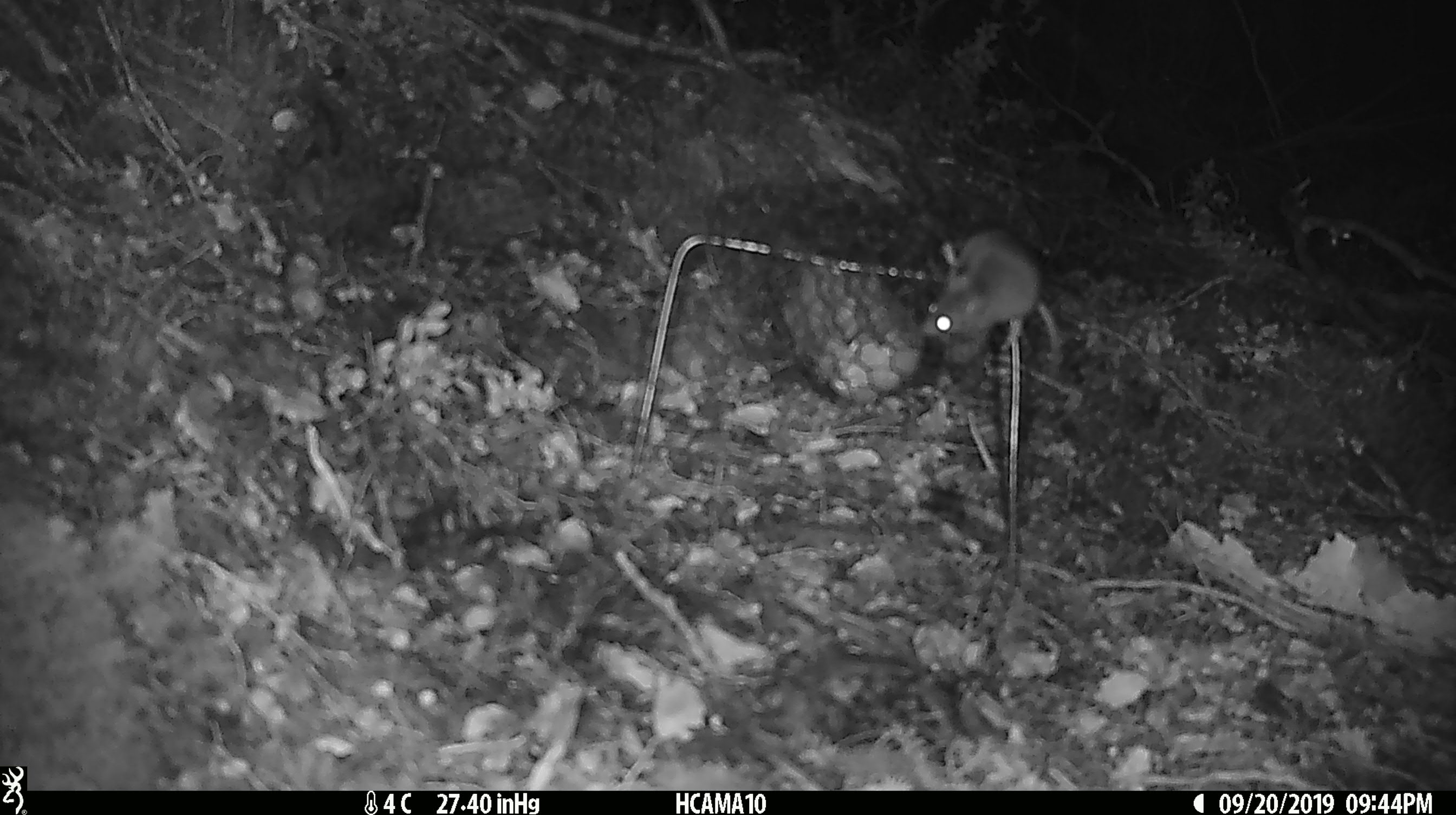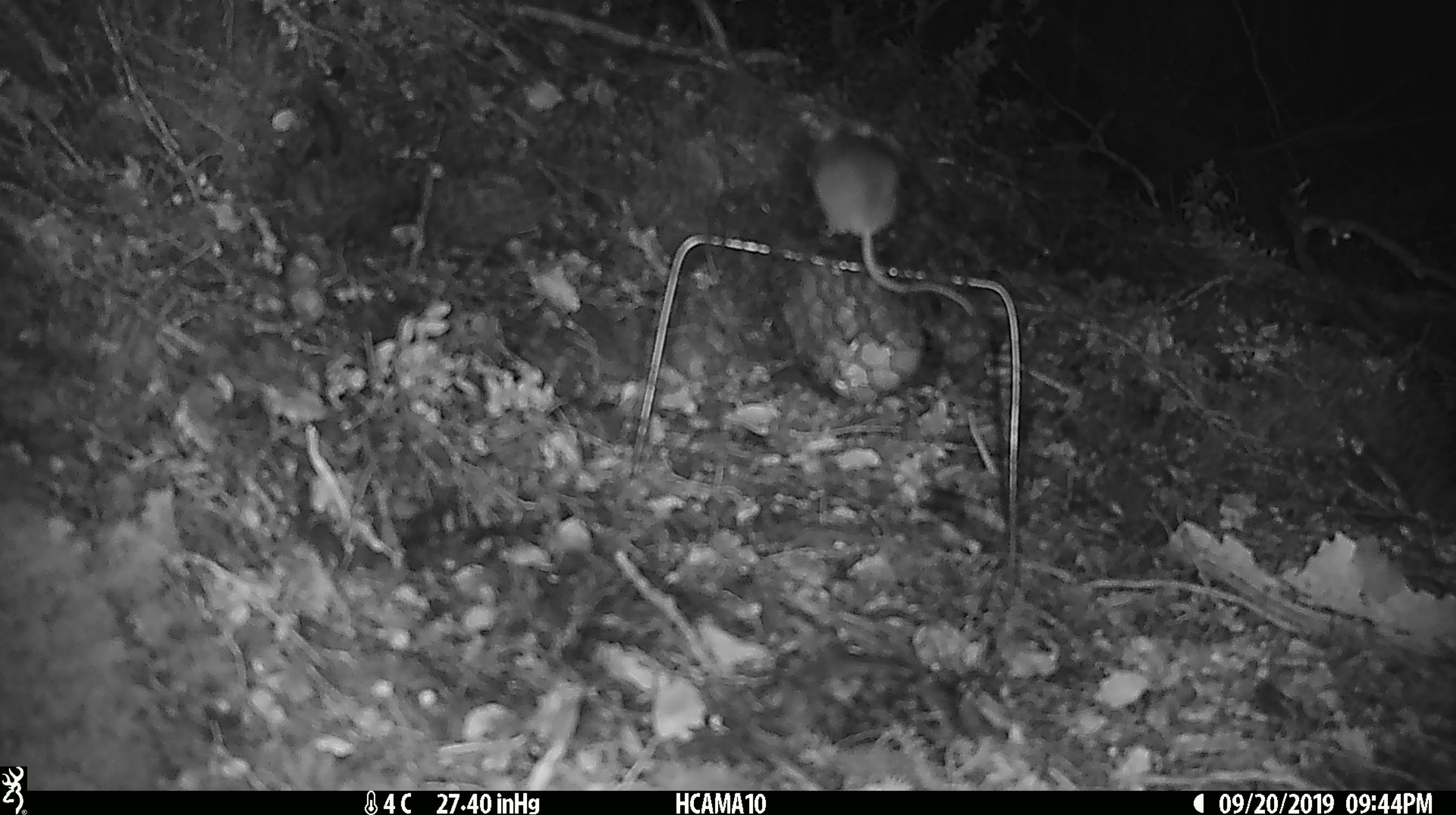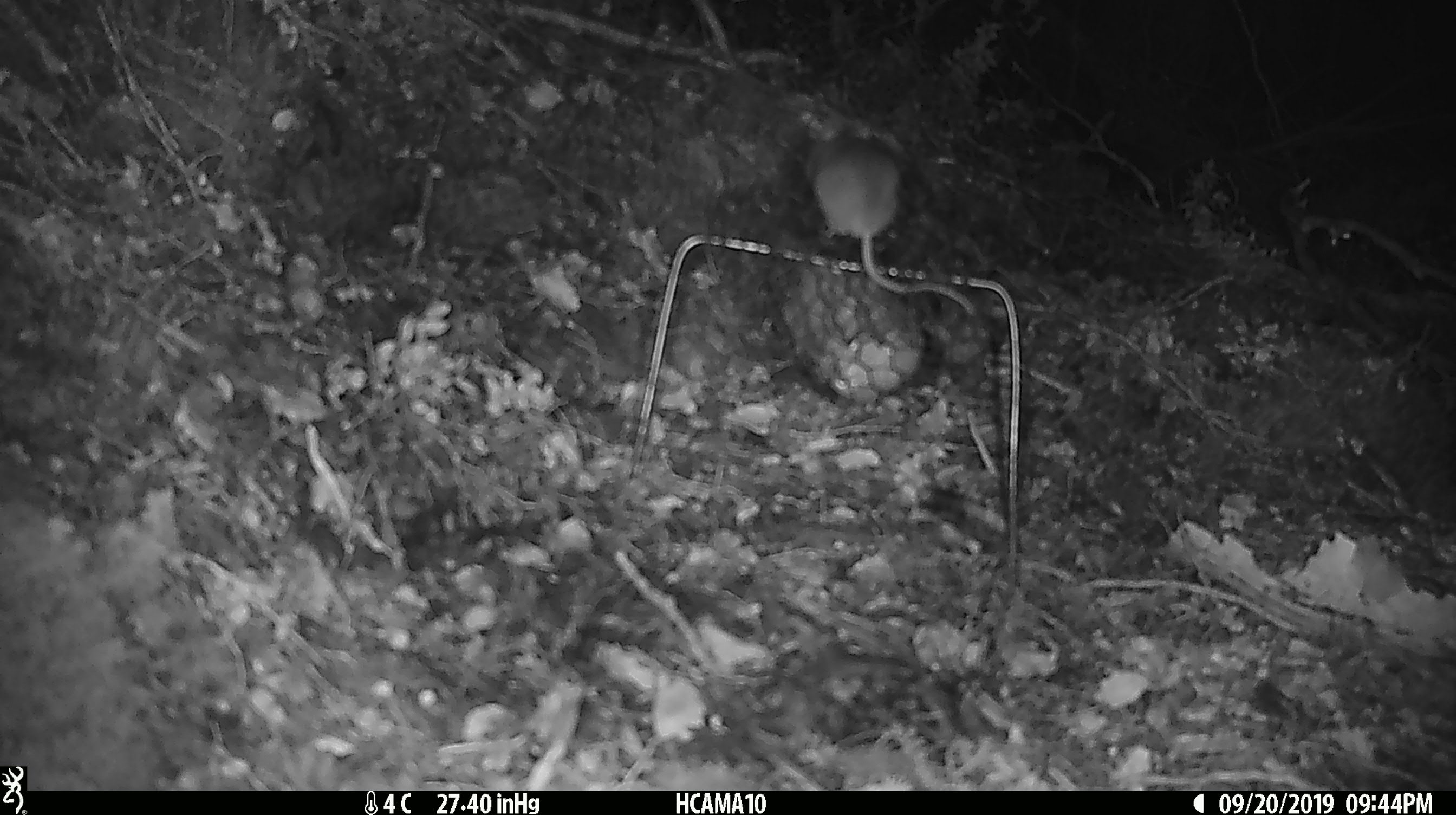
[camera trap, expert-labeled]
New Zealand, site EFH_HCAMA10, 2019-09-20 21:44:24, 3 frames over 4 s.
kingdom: Animalia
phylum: Chordata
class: Mammalia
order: Rodentia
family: Muridae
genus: Mus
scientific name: Mus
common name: mouse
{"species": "mouse (Mus)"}